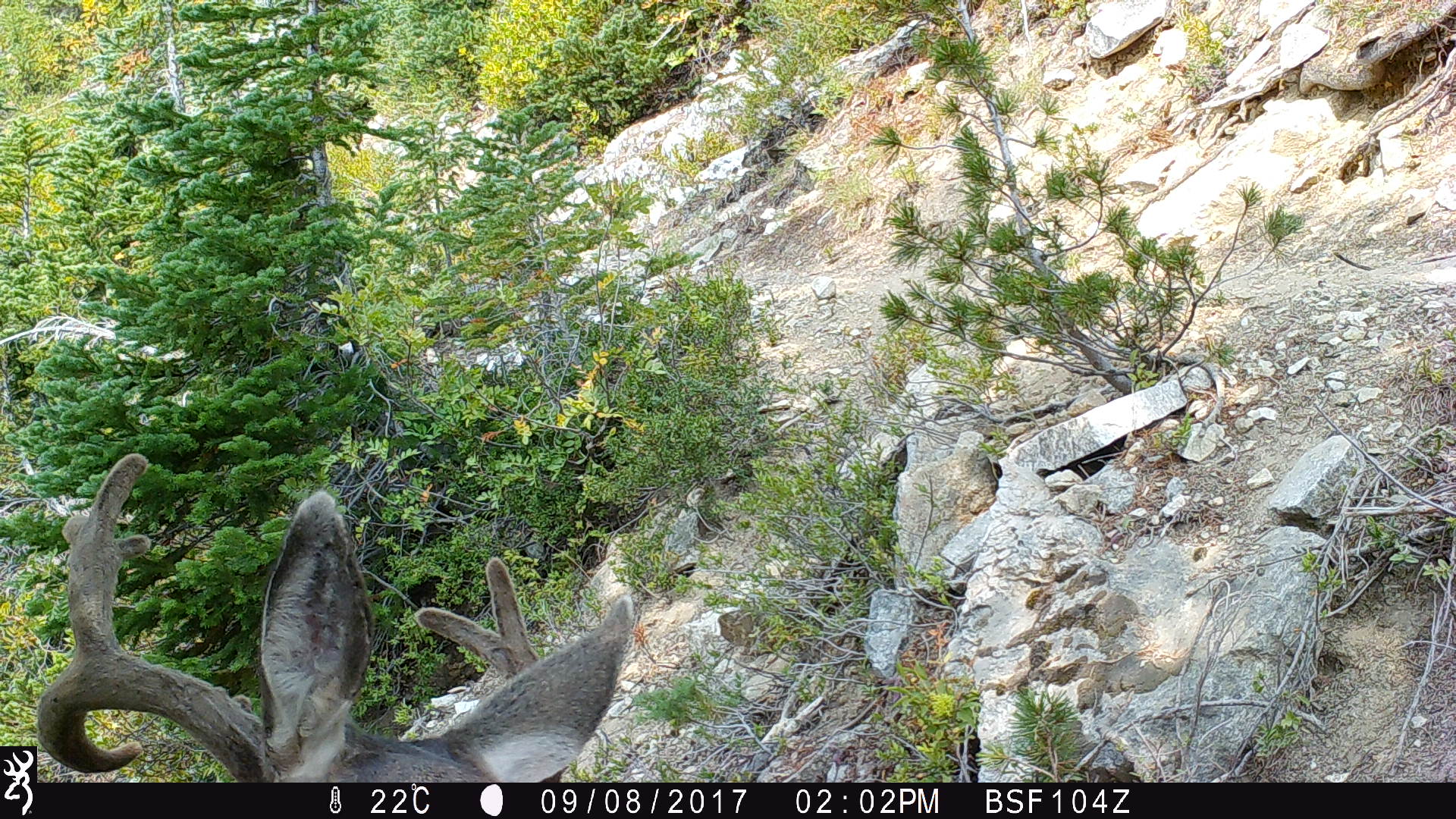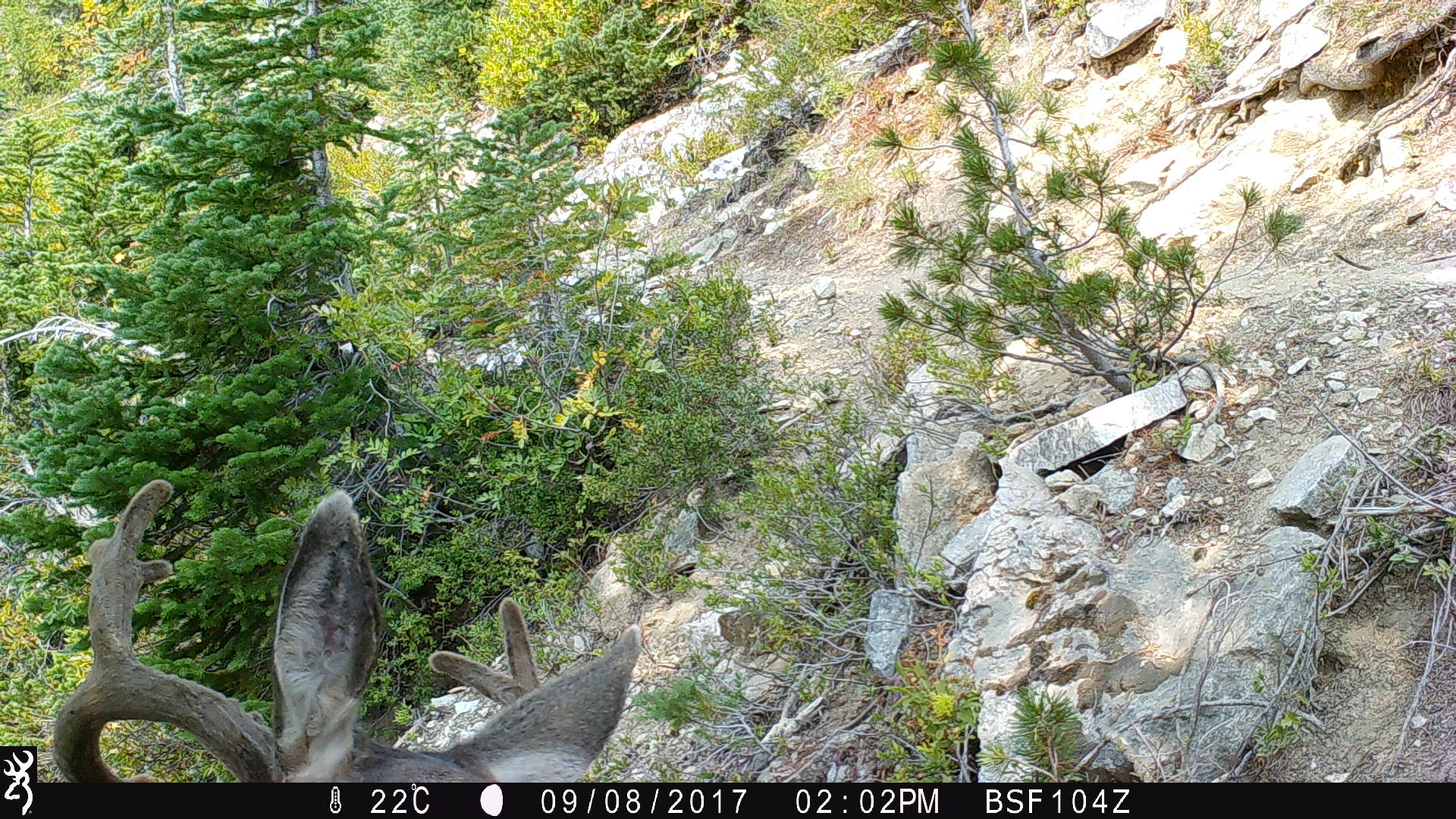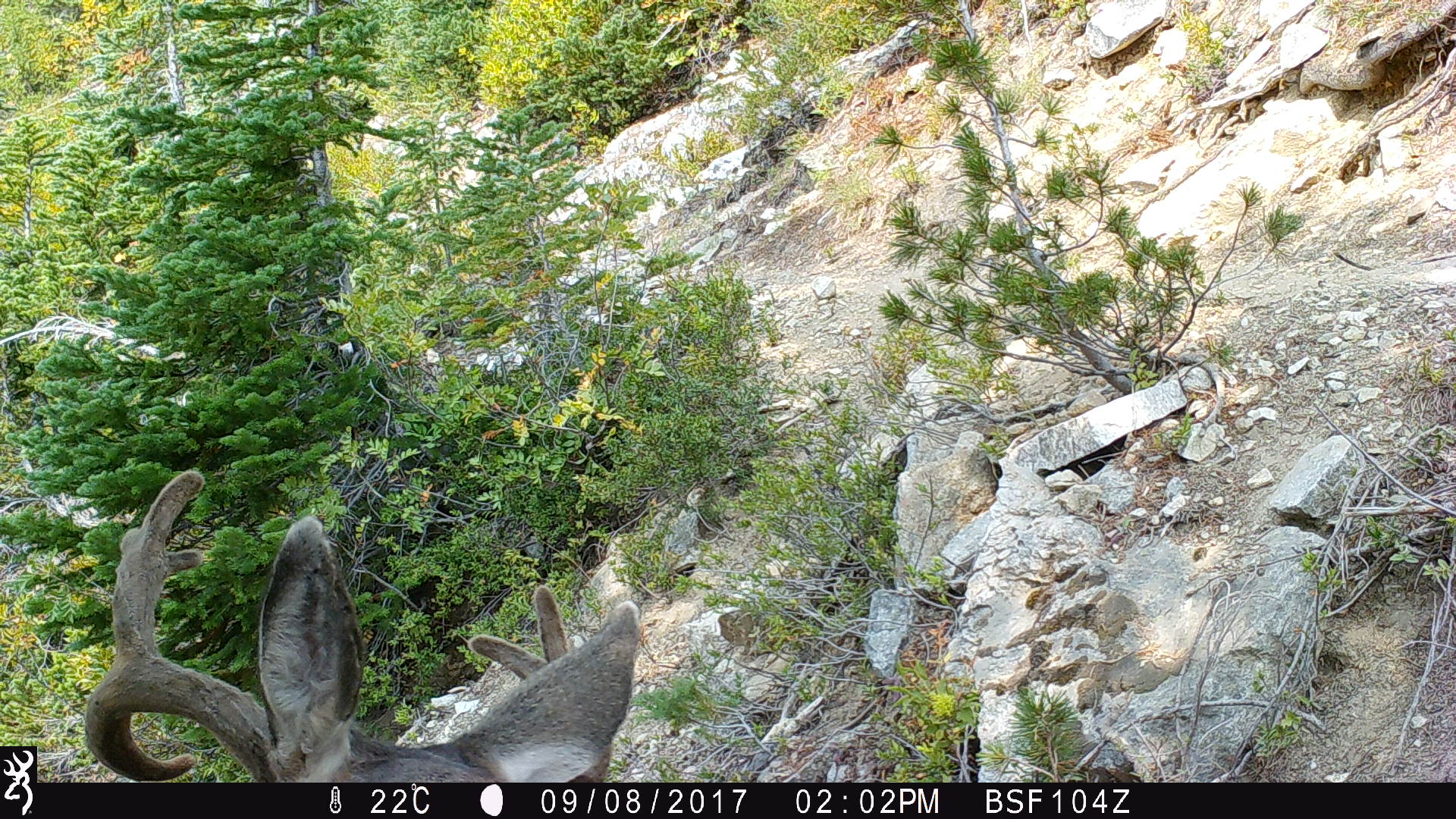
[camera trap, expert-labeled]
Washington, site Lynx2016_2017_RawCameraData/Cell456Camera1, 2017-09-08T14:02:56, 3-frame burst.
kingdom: Animalia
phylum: Chordata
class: Mammalia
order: Artiodactyla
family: Cervidae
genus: Odocoileus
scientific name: Odocoileus hemionus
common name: mule deer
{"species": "Odocoileus hemionus (mule deer)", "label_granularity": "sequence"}